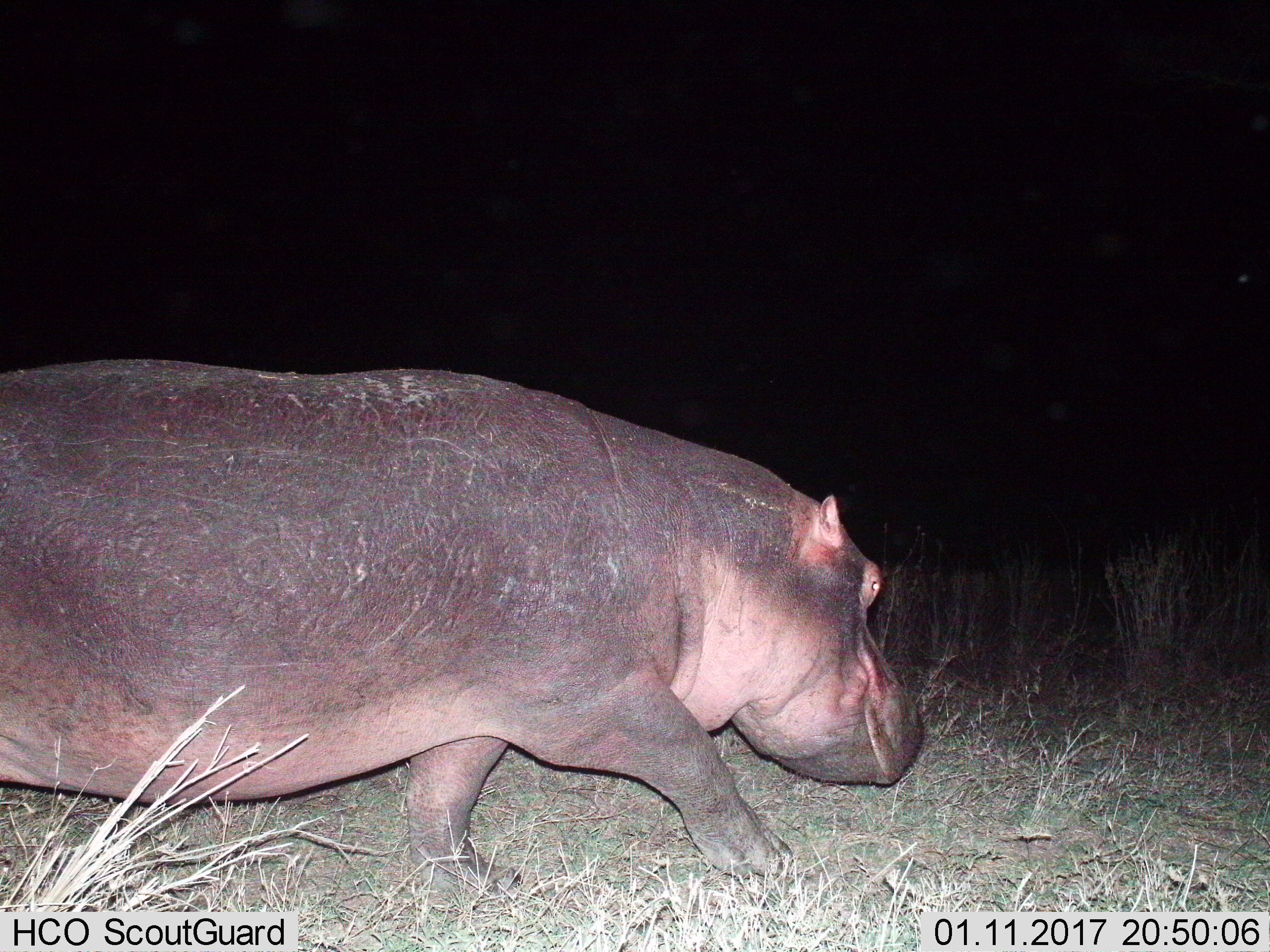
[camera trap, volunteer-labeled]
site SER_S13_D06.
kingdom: Animalia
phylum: Chordata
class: Mammalia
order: Artiodactyla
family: Hippopotamidae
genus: Hippopotamus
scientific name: Hippopotamus amphibius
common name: hippopotamus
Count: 1.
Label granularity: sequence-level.